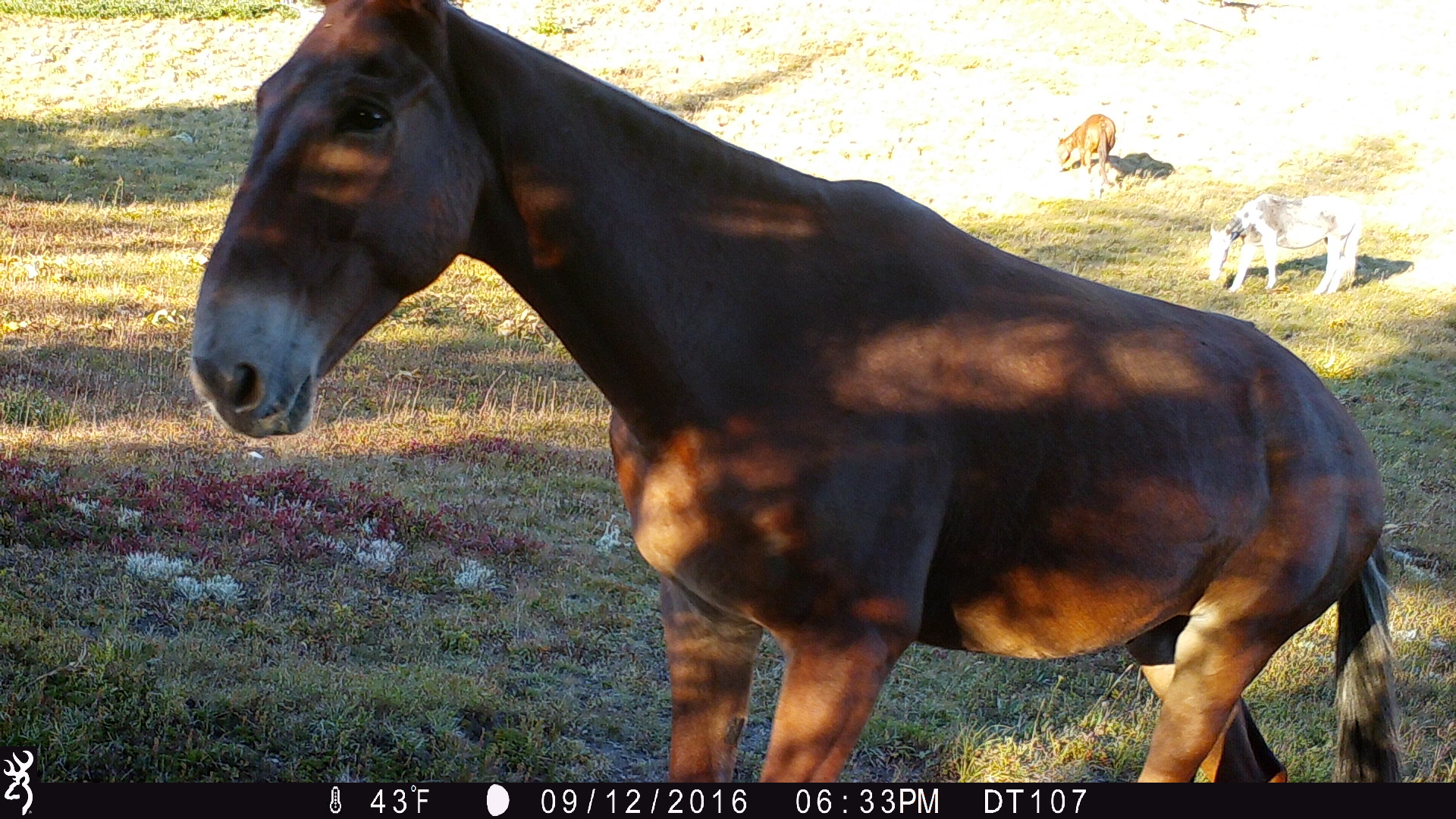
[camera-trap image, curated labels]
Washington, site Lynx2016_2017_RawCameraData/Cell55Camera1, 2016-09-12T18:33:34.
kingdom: Animalia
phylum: Chordata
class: Mammalia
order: Perissodactyla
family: Equidae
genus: Equus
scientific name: Equus caballus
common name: domestic horse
Domestic horse (Equus caballus). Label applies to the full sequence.